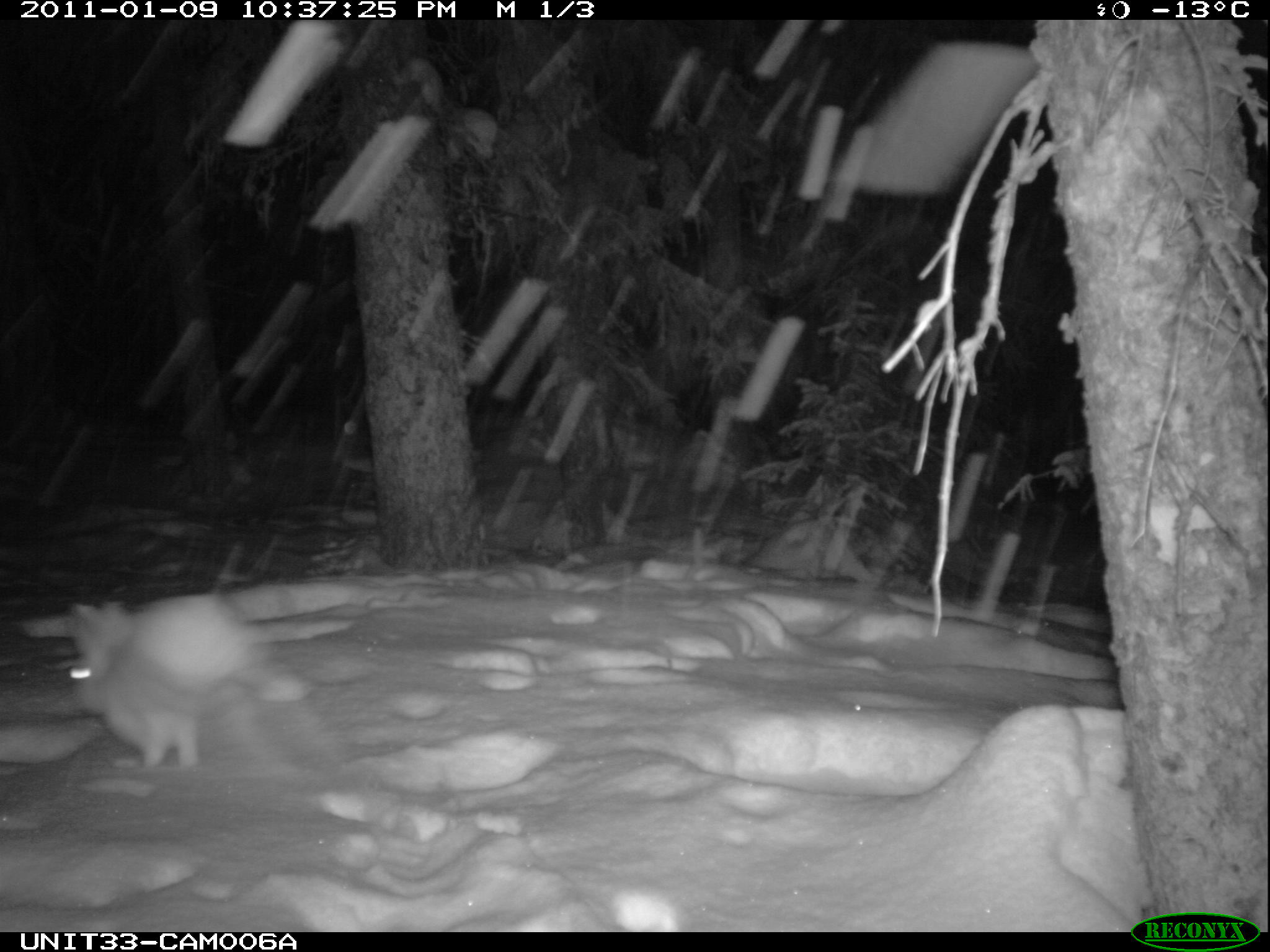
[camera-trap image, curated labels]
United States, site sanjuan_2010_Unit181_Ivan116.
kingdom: Animalia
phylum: Chordata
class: Mammalia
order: Lagomorpha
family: Leporidae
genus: Lepus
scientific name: Lepus americanus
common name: snowshoe hare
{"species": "Lepus americanus (snowshoe hare)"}